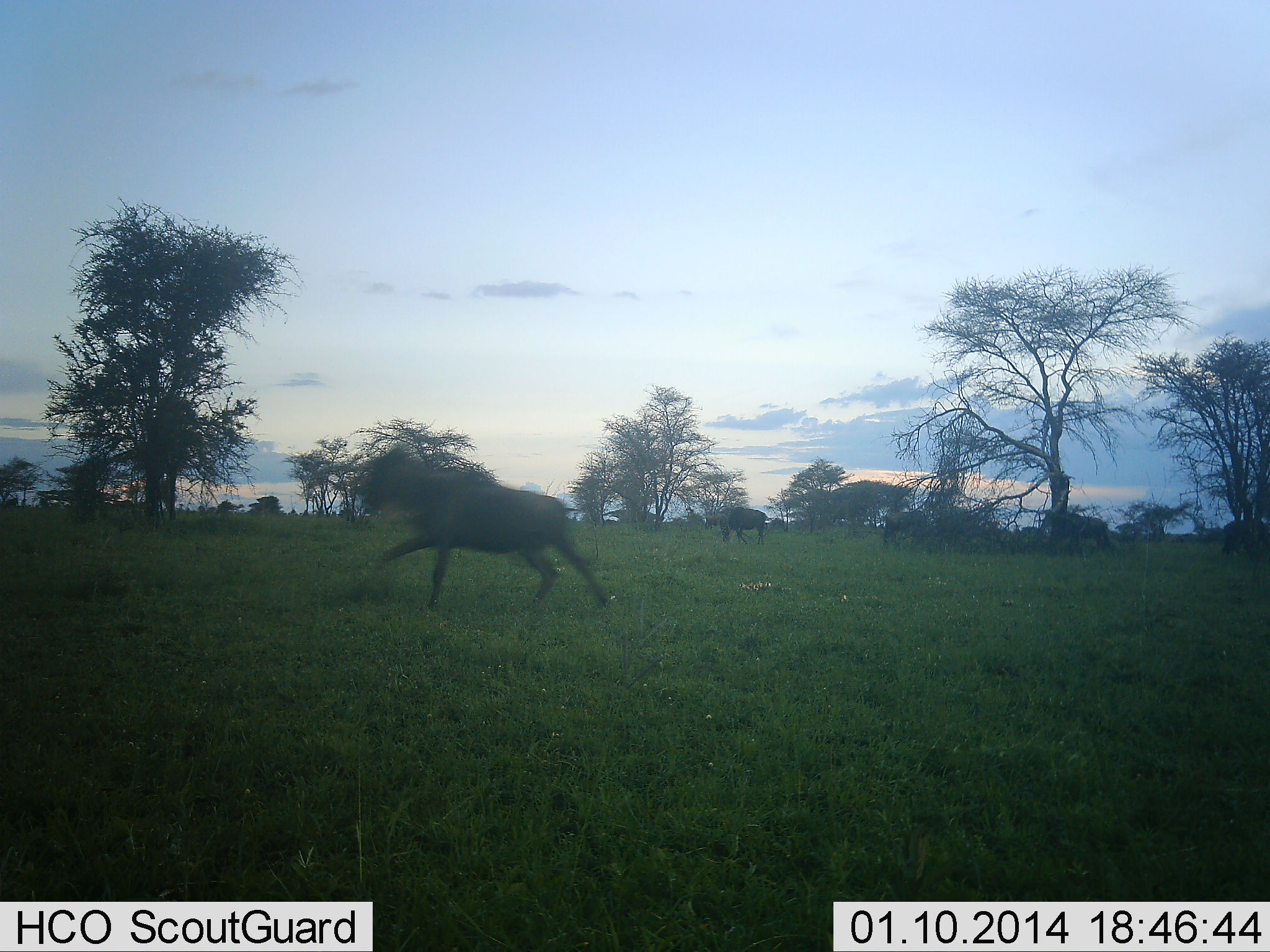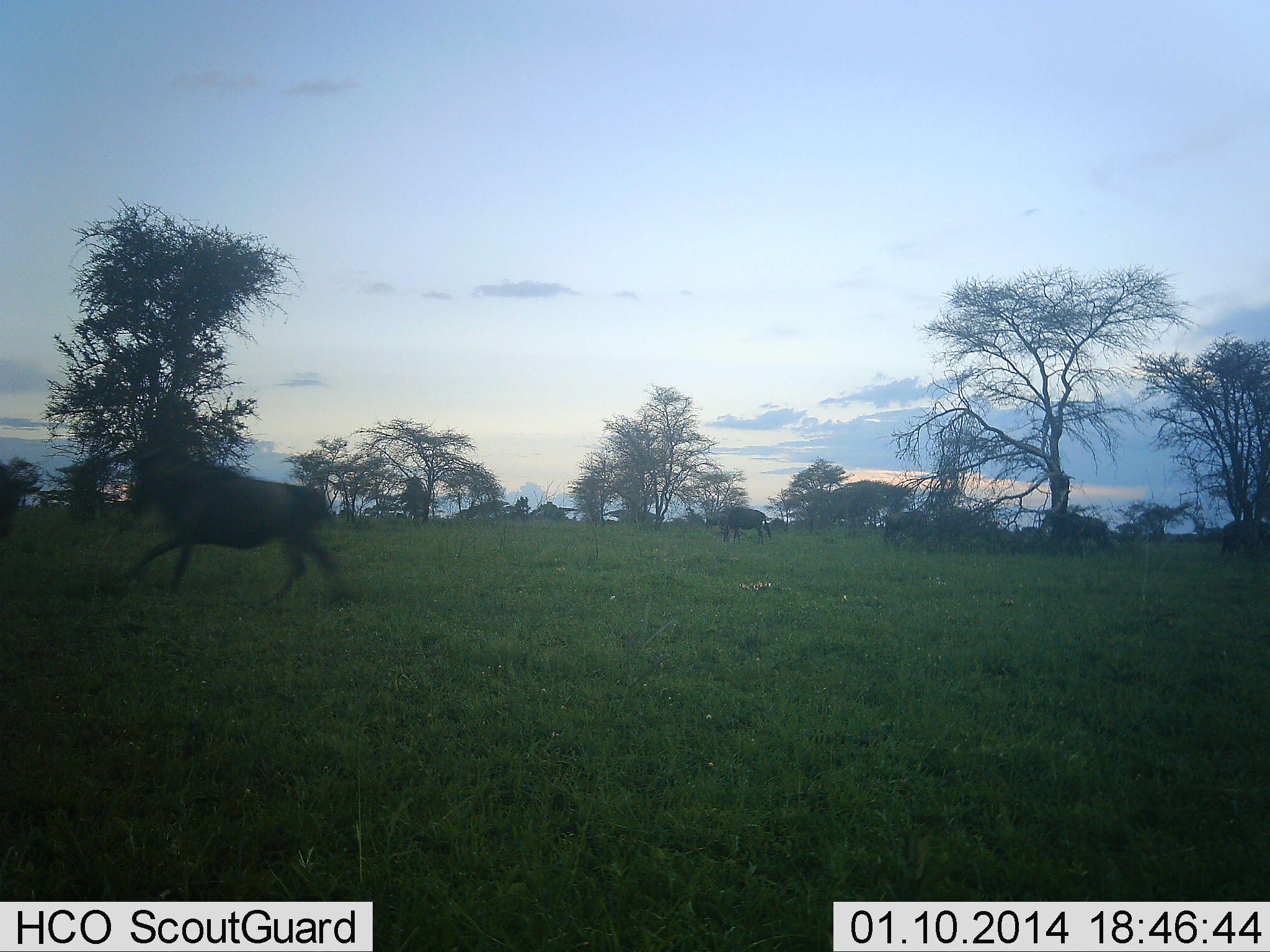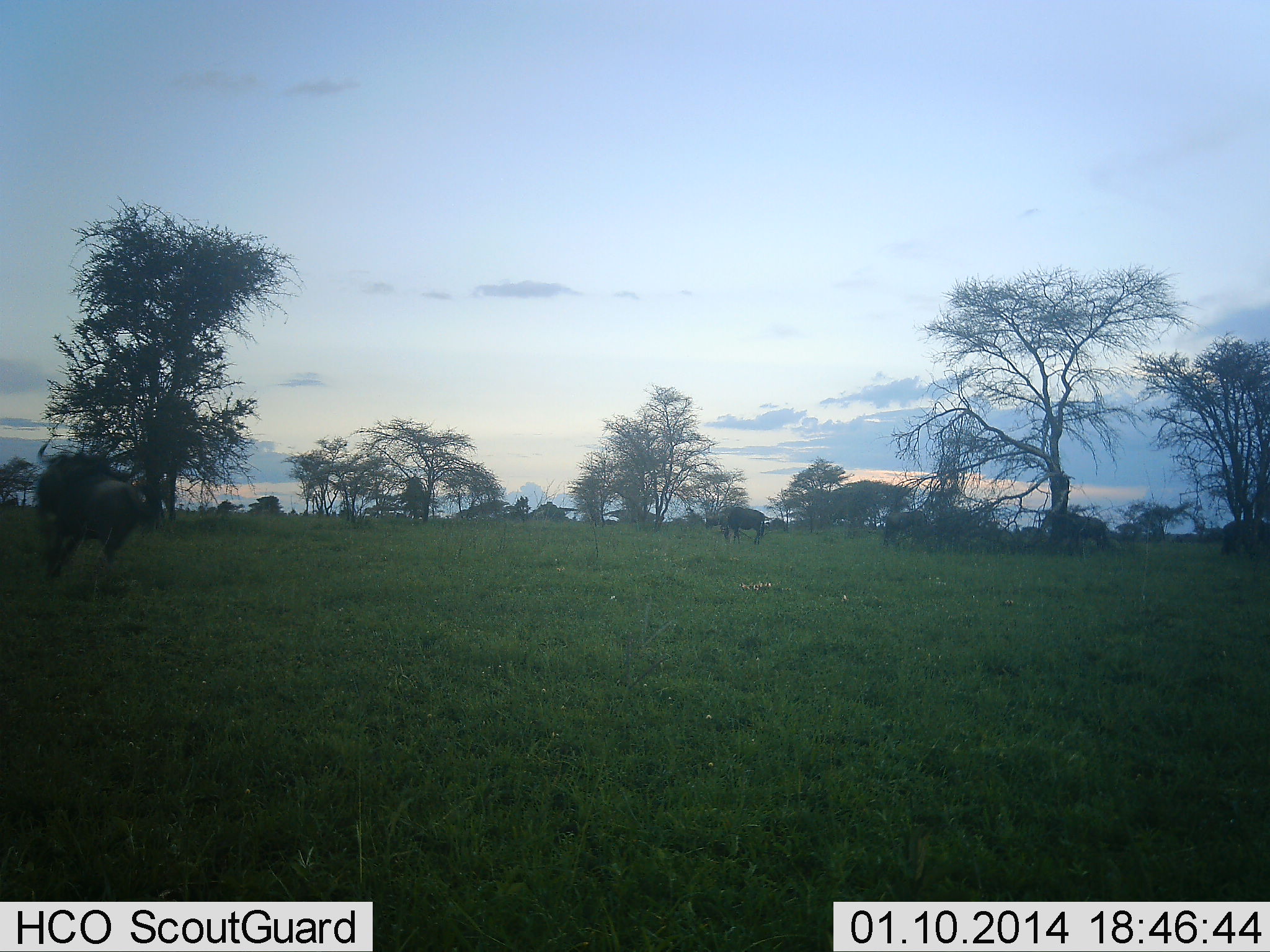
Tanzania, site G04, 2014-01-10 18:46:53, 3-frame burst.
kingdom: Animalia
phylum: Chordata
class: Mammalia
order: Artiodactyla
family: Bovidae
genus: Connochaetes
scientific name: Connochaetes taurinus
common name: blue wildebeest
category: wildebeest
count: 5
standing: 50%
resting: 0%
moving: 100%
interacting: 20%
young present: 0%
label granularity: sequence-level